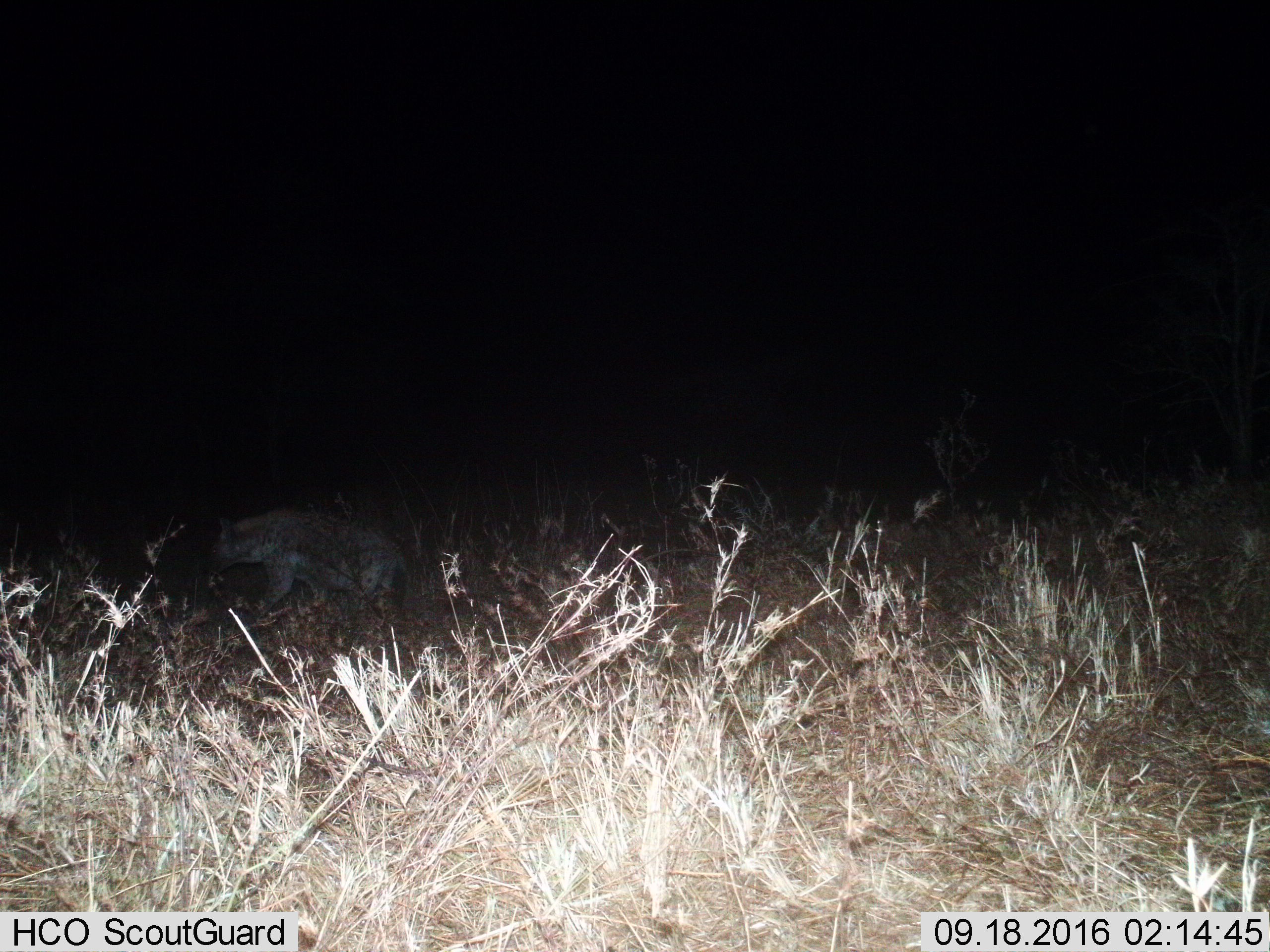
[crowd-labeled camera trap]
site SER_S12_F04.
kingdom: Animalia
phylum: Chordata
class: Mammalia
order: Carnivora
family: Hyaenidae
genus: Crocuta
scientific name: Crocuta crocuta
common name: spotted hyena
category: hyenaspotted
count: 1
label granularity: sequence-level